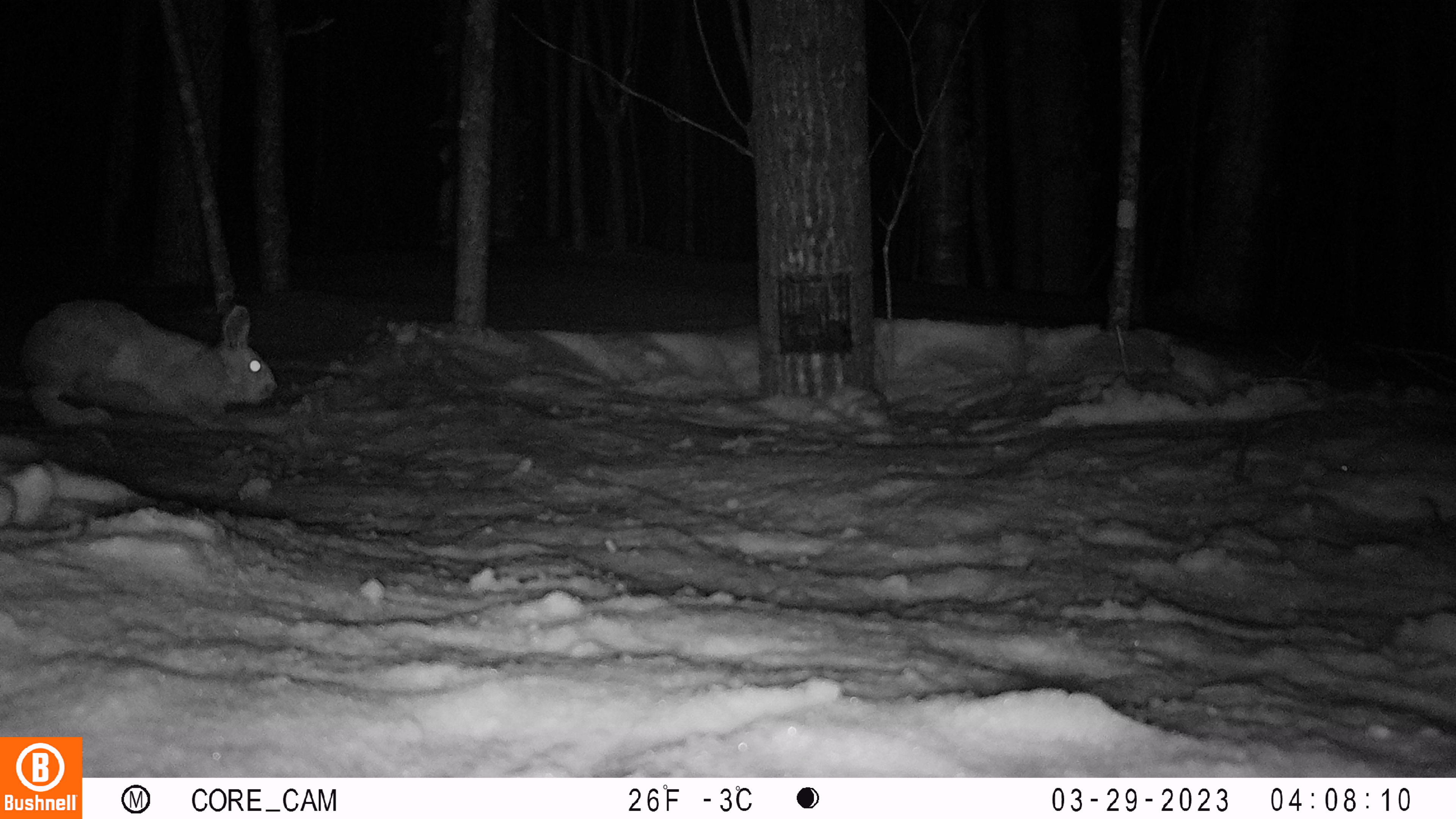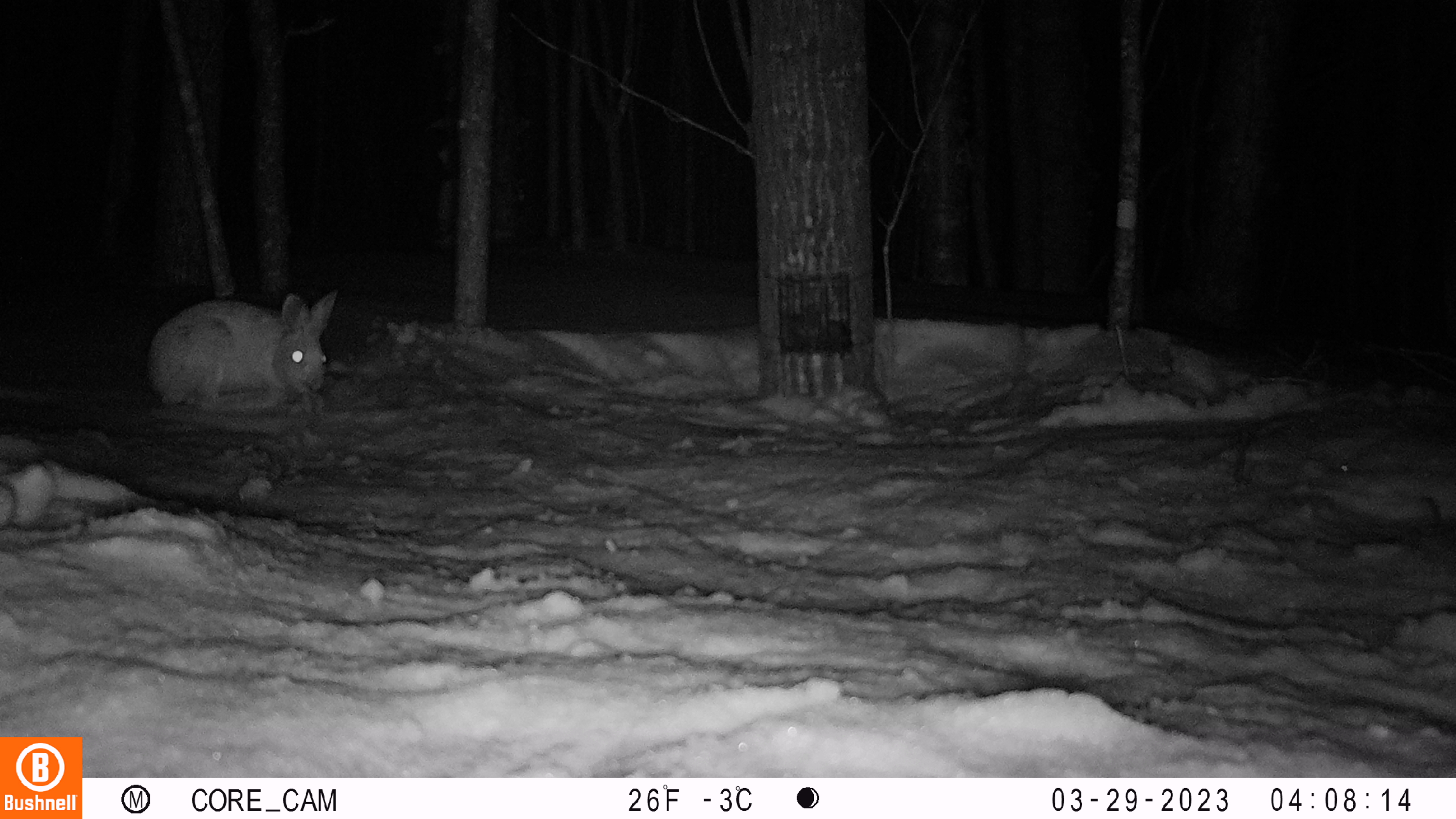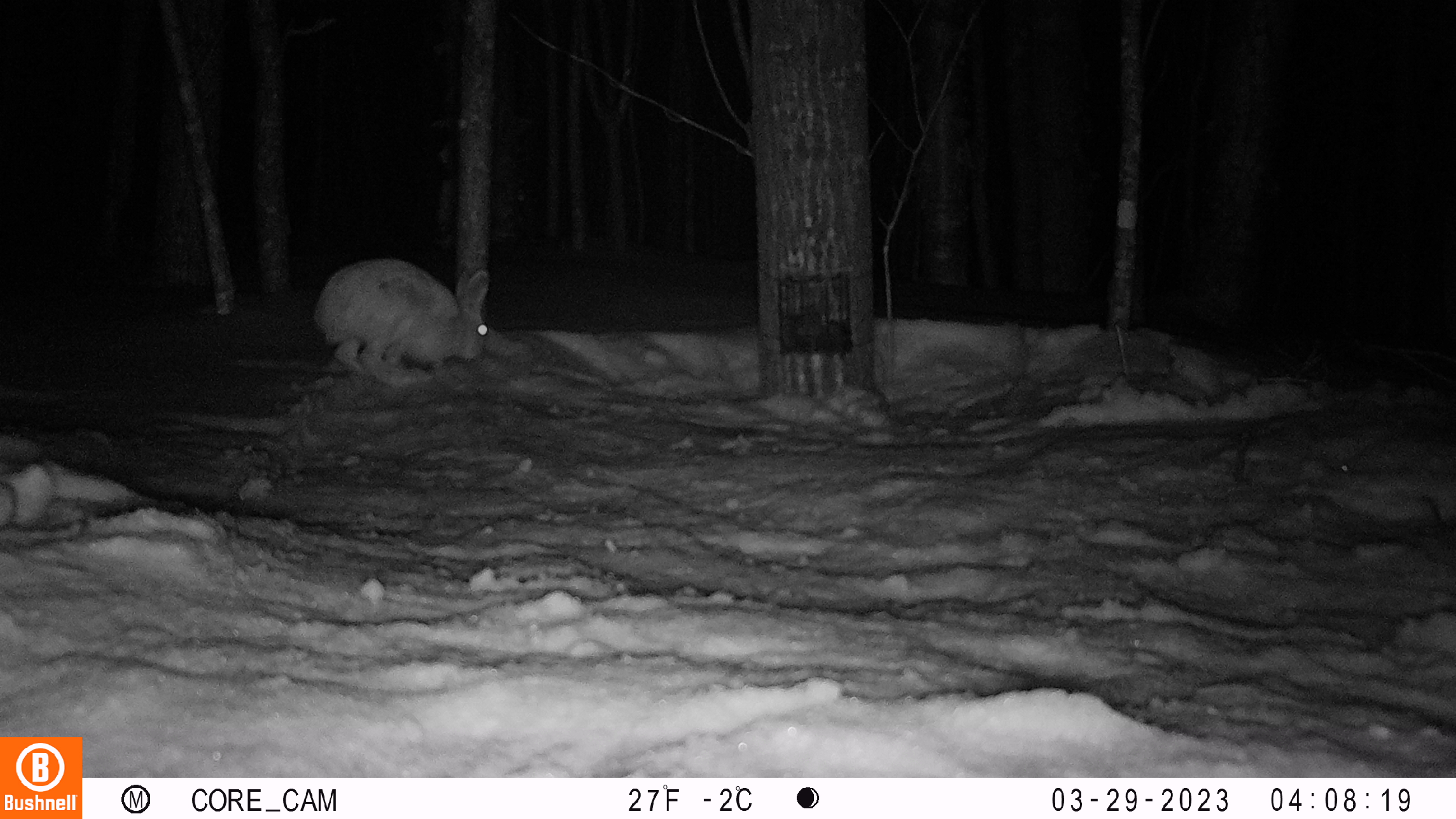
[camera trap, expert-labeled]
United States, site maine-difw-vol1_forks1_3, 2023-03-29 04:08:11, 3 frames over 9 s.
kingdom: Animalia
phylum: Chordata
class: Mammalia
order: Lagomorpha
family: Leporidae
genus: Lepus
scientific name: Lepus americanus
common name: snowshoe hare